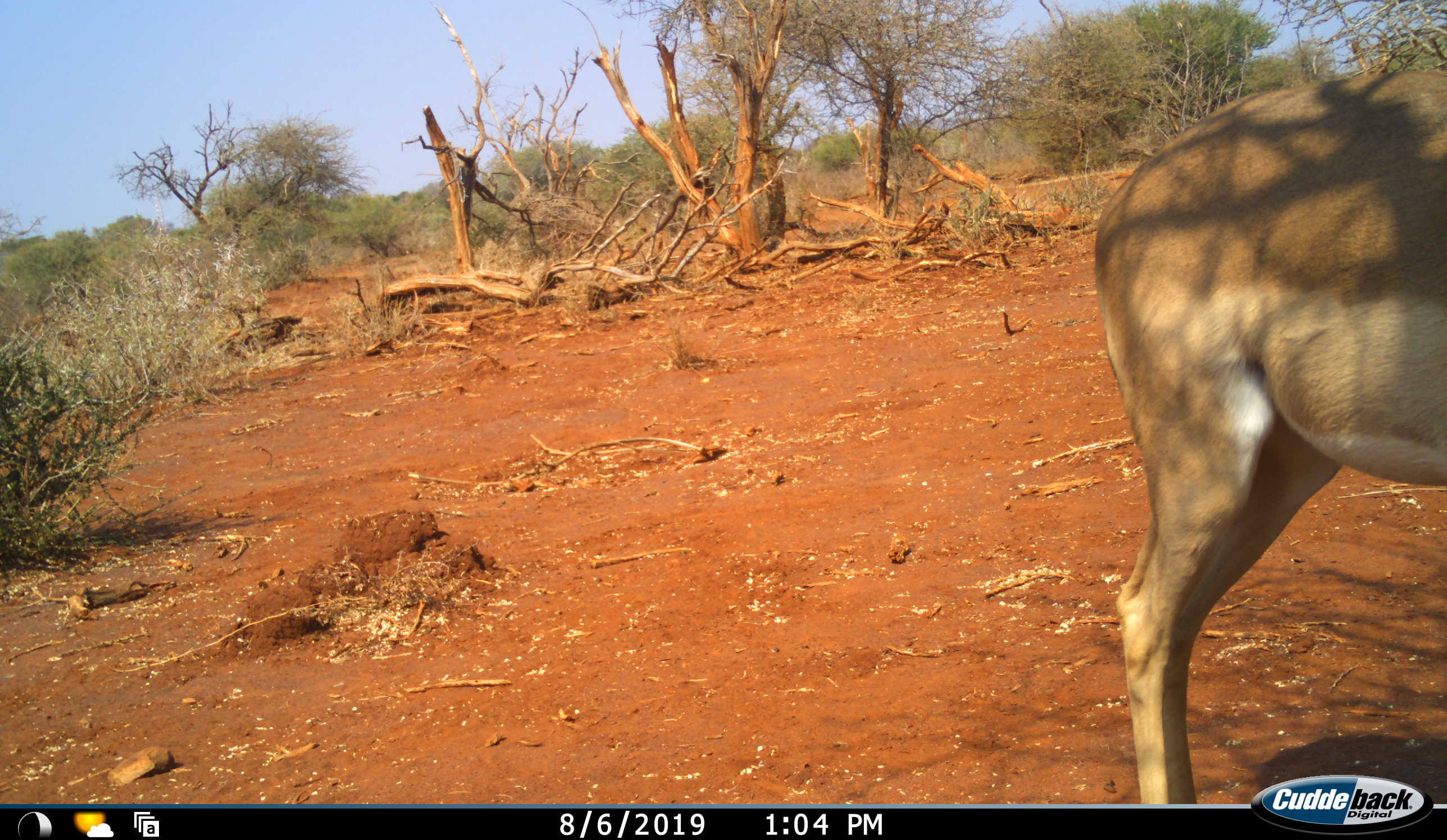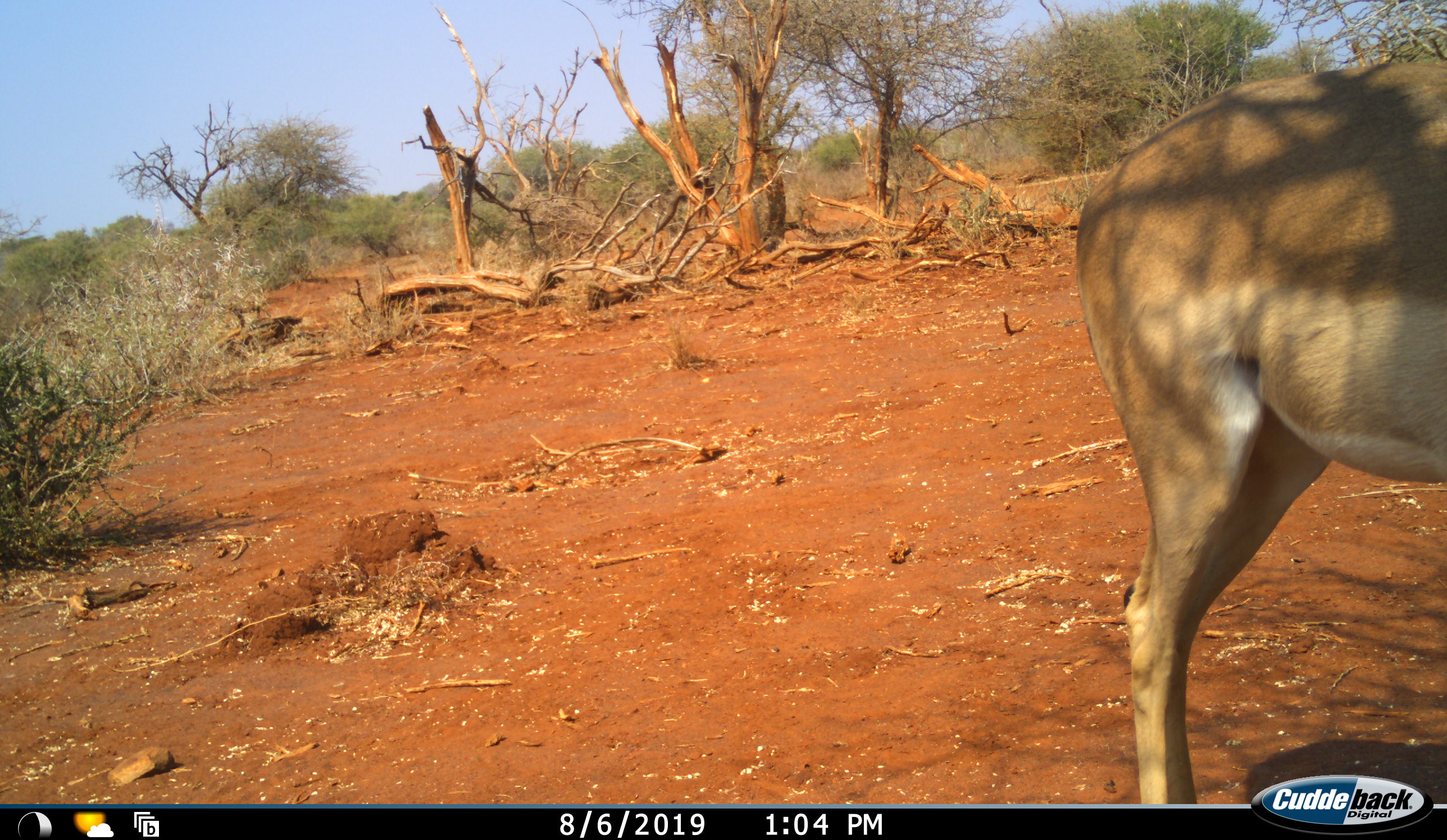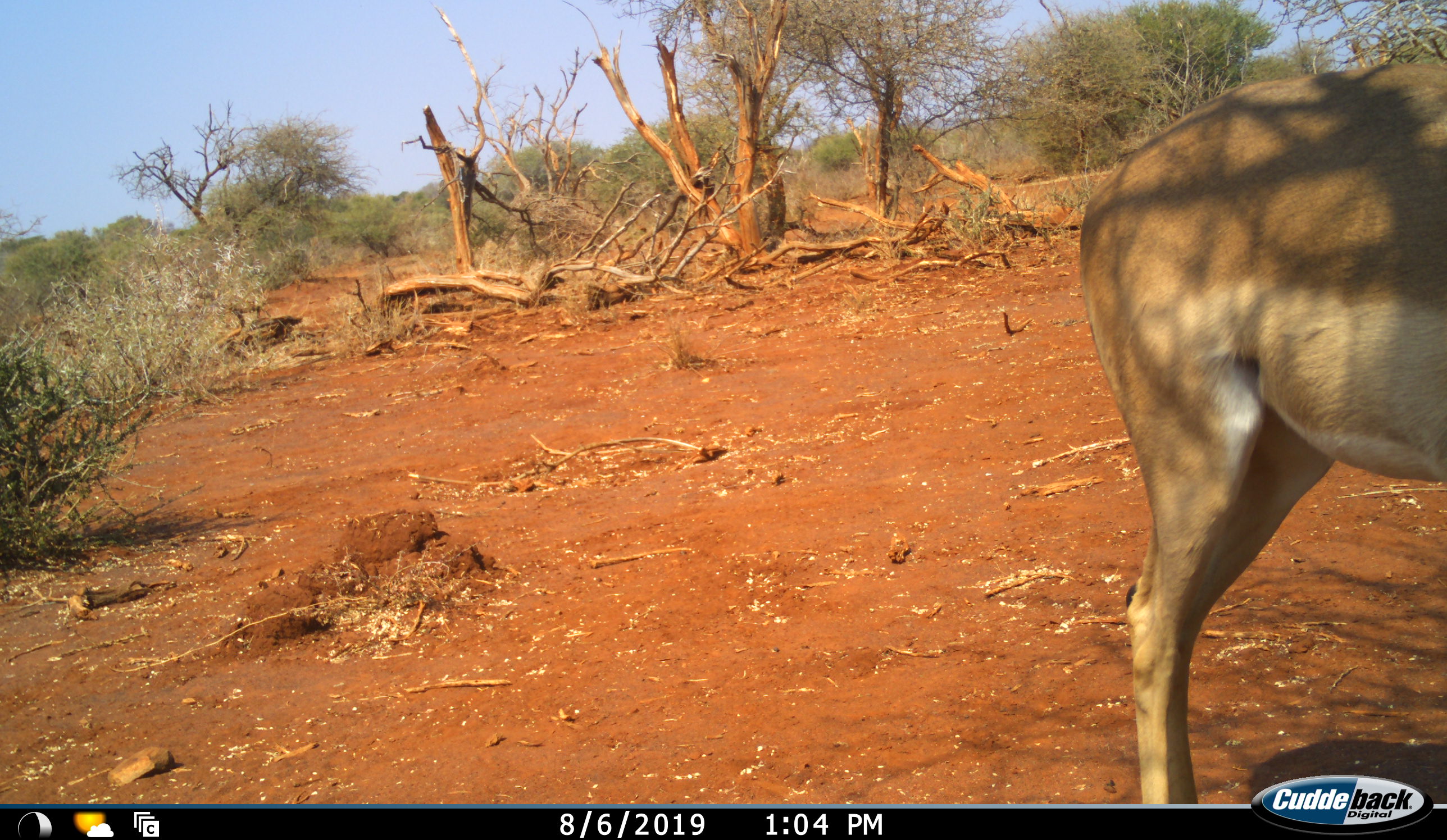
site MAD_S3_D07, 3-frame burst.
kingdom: Animalia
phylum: Chordata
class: Mammalia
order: Artiodactyla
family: Bovidae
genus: Aepyceros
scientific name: Aepyceros melampus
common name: impala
Impala (Aepyceros melampus), count 1. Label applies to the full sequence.